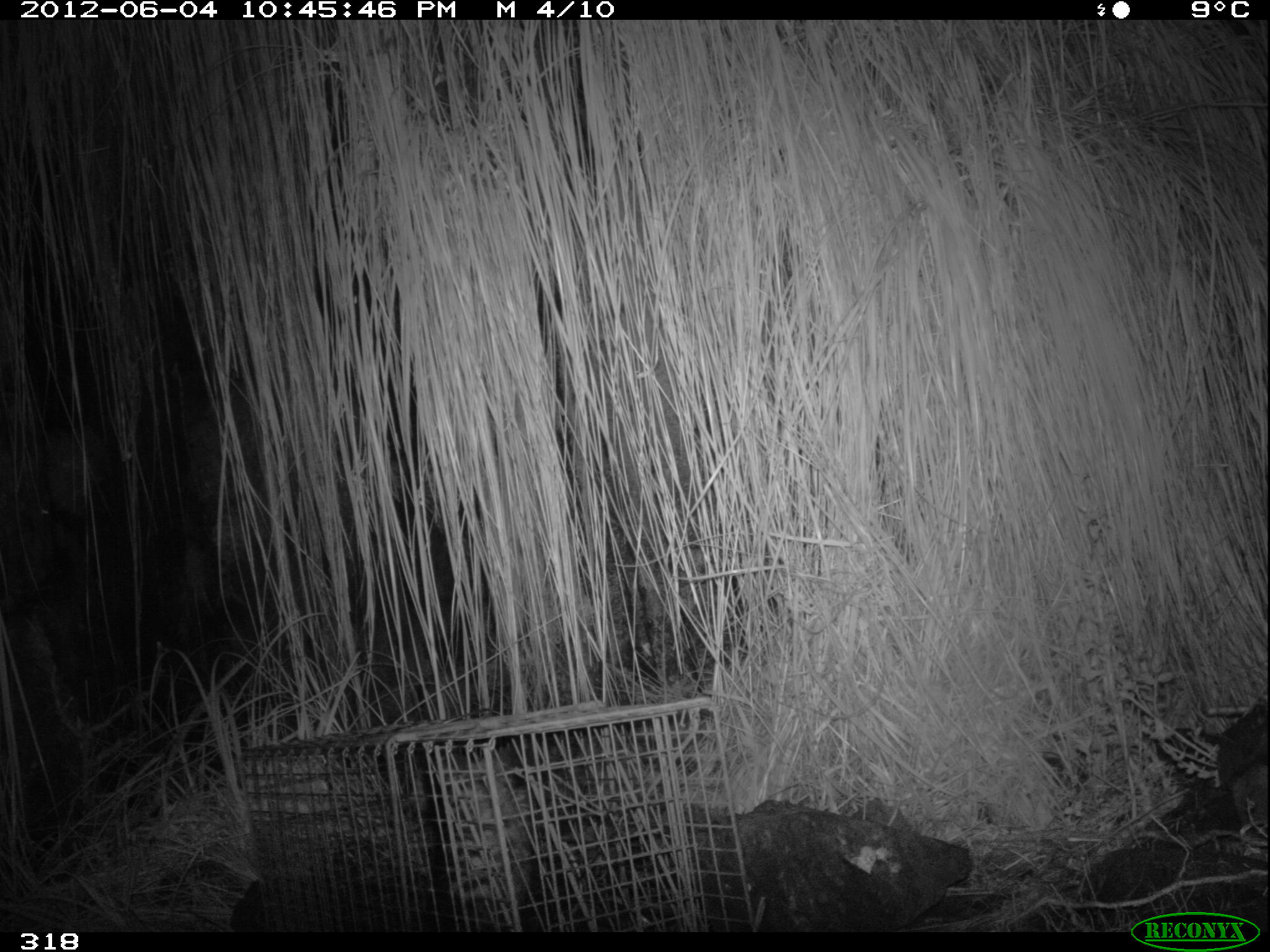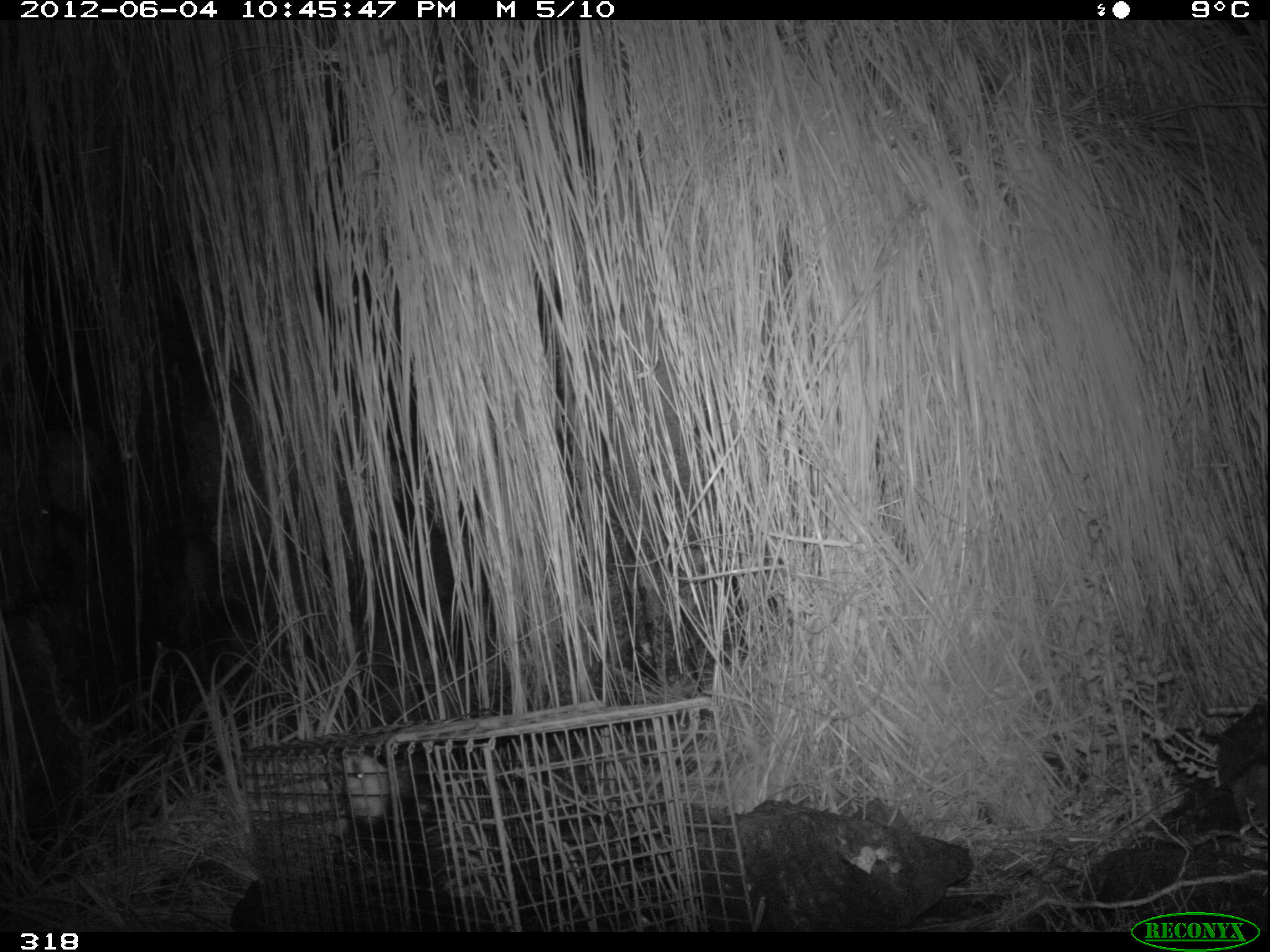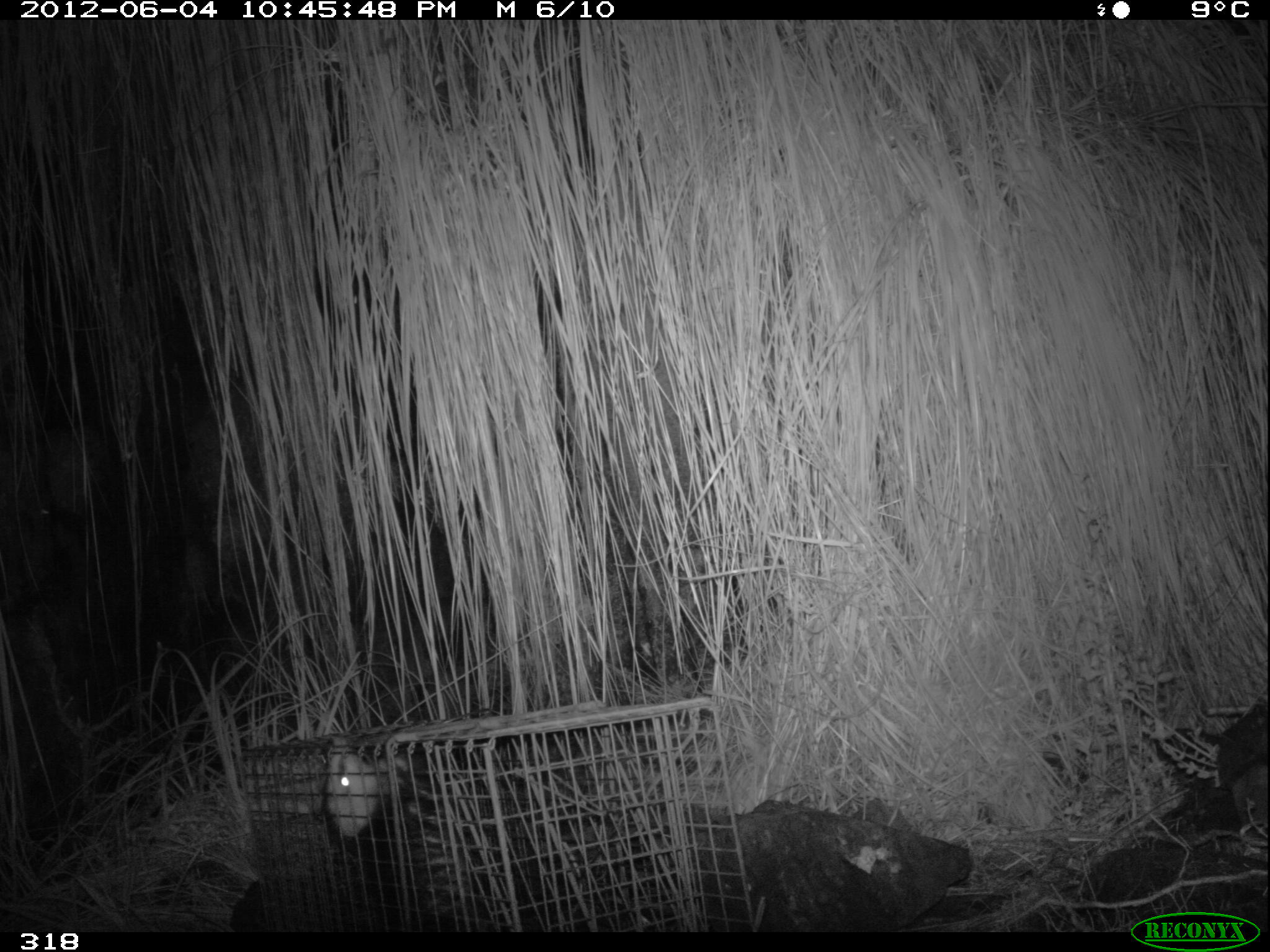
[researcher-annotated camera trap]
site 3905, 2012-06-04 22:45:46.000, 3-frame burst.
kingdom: Animalia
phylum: Chordata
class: Mammalia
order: Didelphimorphia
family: Didelphidae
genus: Didelphis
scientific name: Didelphis pernigra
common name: andean white-eared opossum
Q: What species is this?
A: Didelphis pernigra (andean white-eared opossum).